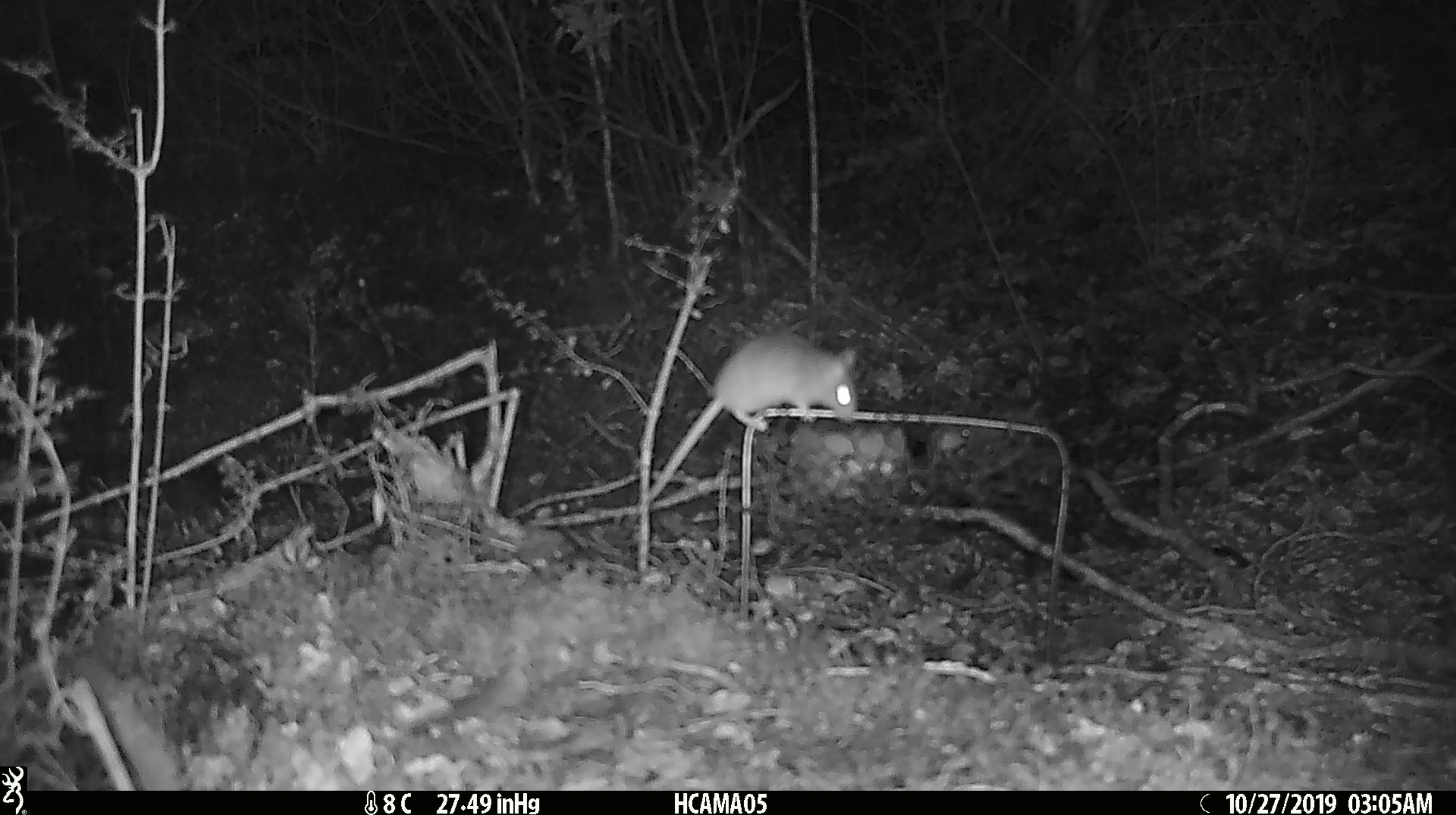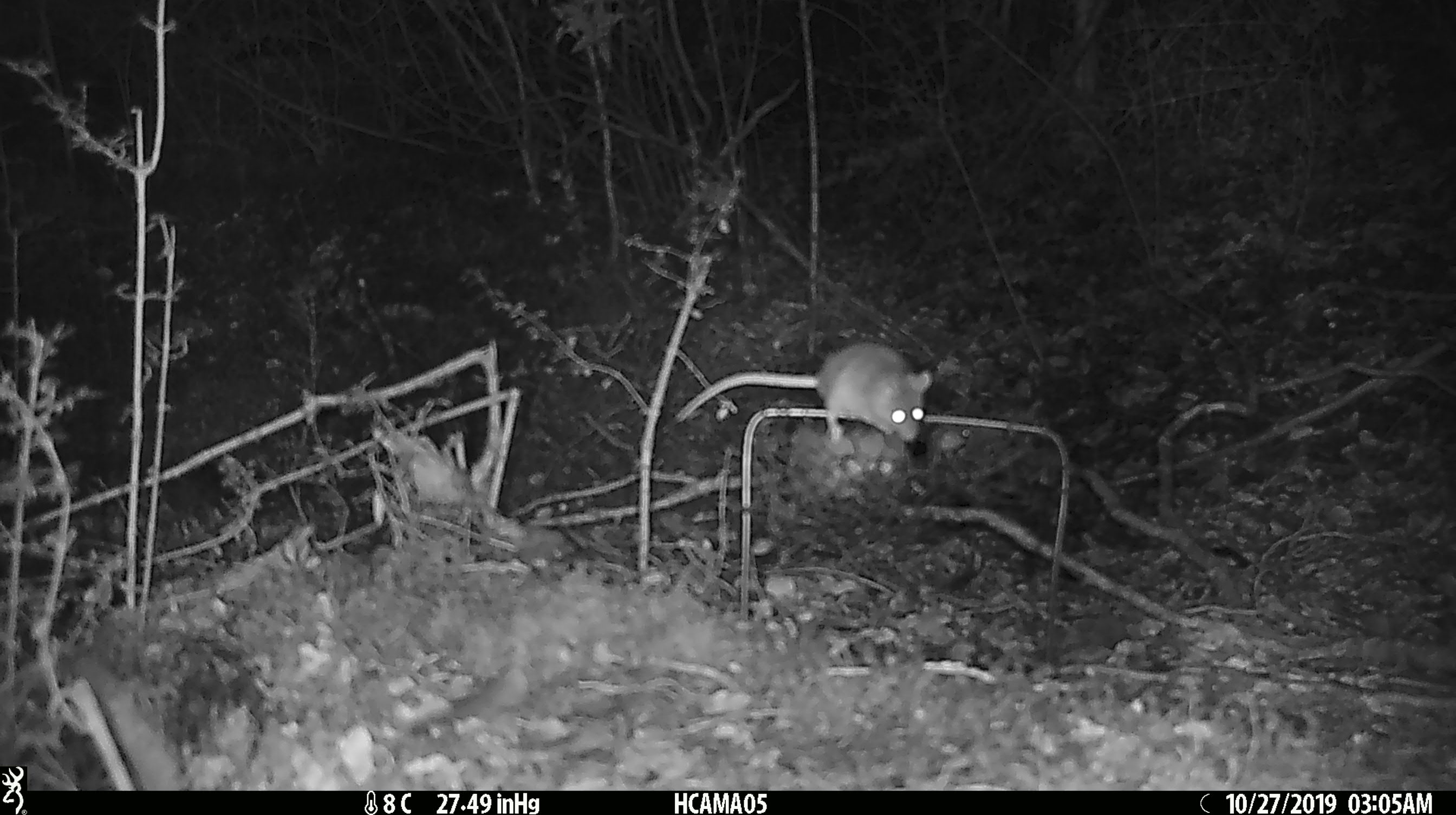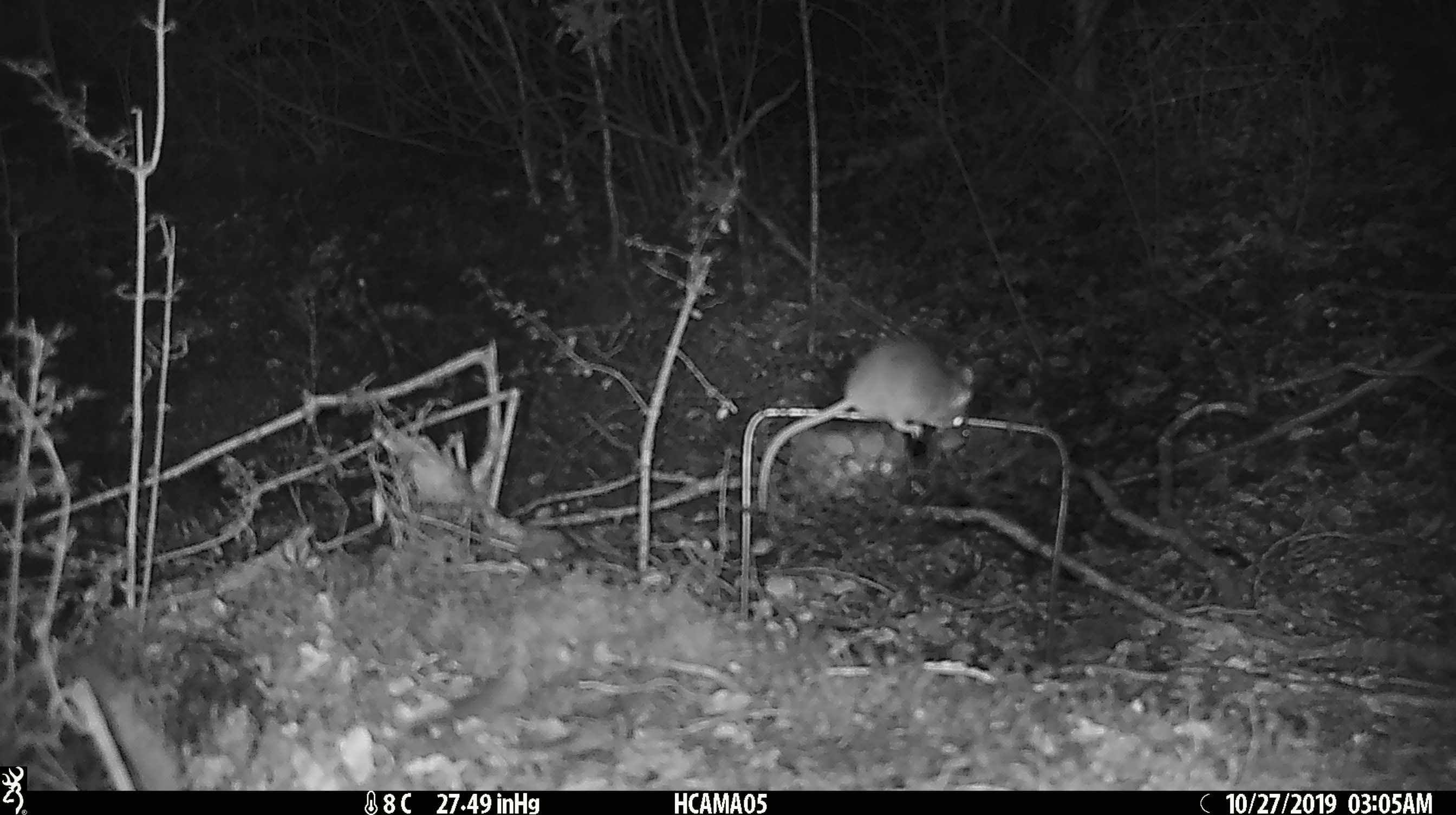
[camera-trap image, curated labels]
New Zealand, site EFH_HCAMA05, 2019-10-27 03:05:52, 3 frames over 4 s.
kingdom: Animalia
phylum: Chordata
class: Mammalia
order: Rodentia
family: Muridae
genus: Mus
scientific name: Mus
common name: mouse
Mouse (Mus).